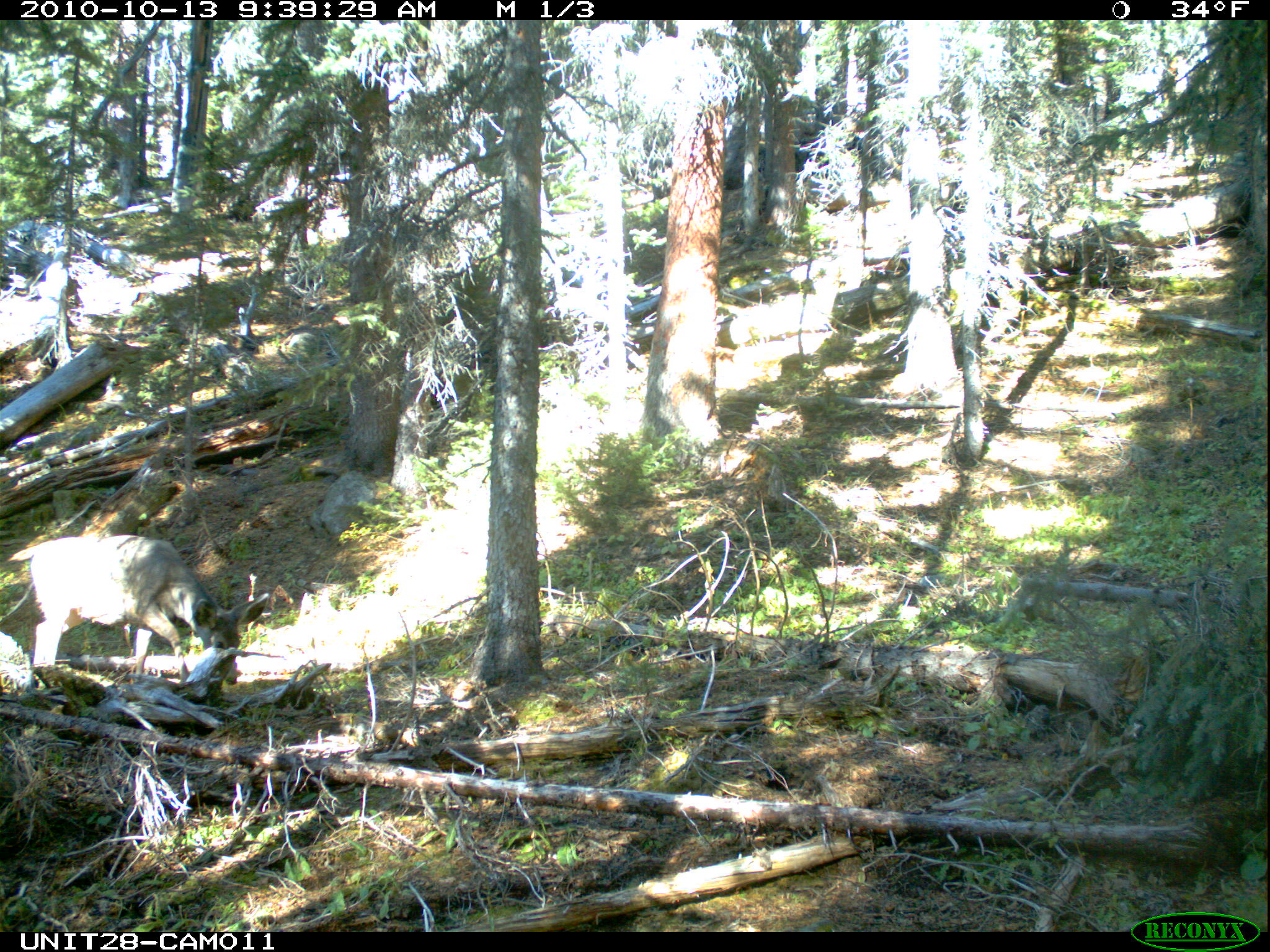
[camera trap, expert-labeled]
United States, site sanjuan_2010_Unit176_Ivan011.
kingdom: Animalia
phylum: Chordata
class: Mammalia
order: Artiodactyla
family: Cervidae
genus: Odocoileus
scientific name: Odocoileus hemionus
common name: mule deer